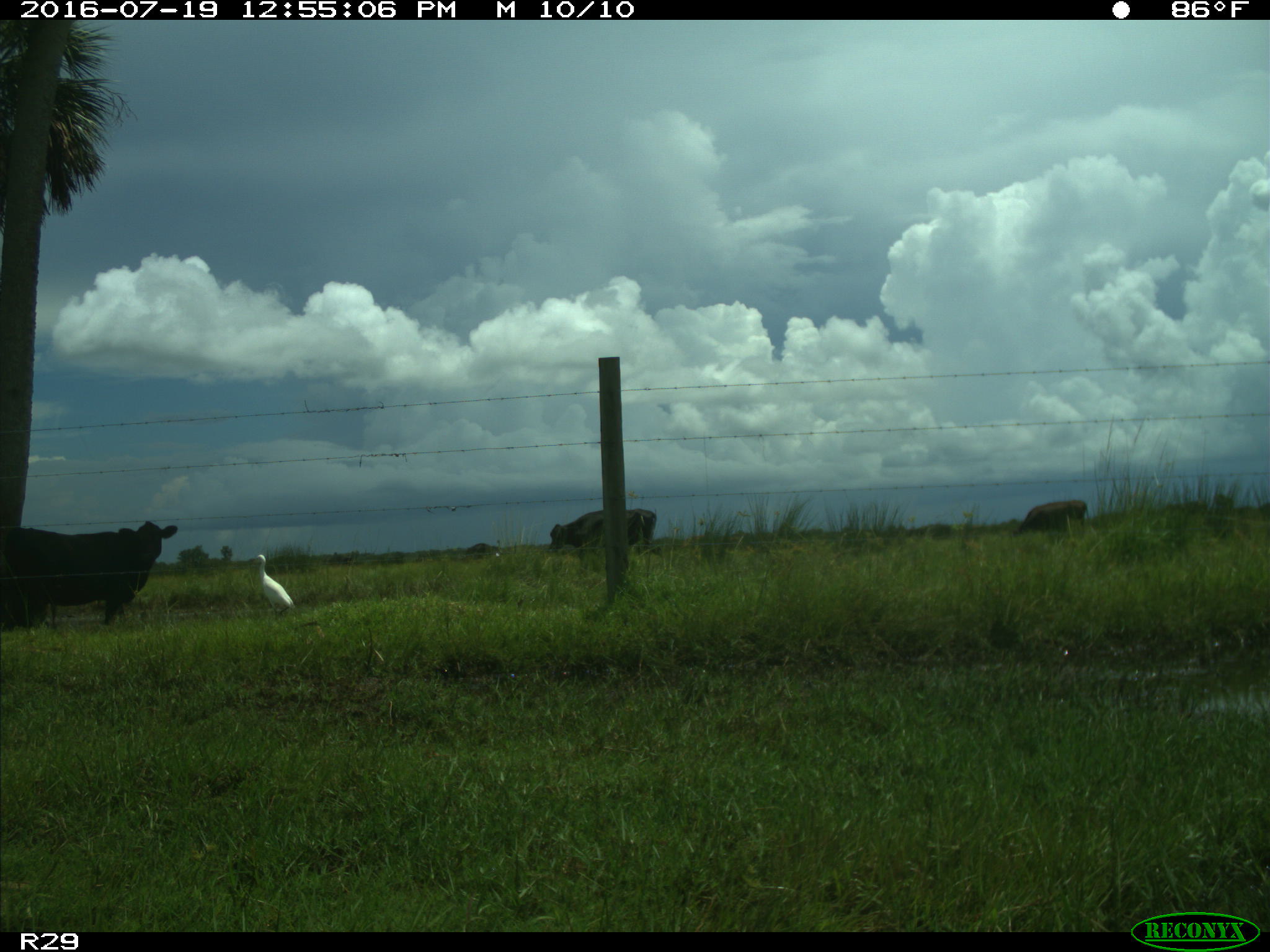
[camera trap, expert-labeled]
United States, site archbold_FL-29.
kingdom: Animalia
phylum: Chordata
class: Mammalia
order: Artiodactyla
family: Bovidae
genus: Bos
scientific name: Bos taurus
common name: domestic cow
Bos taurus (domestic cow).